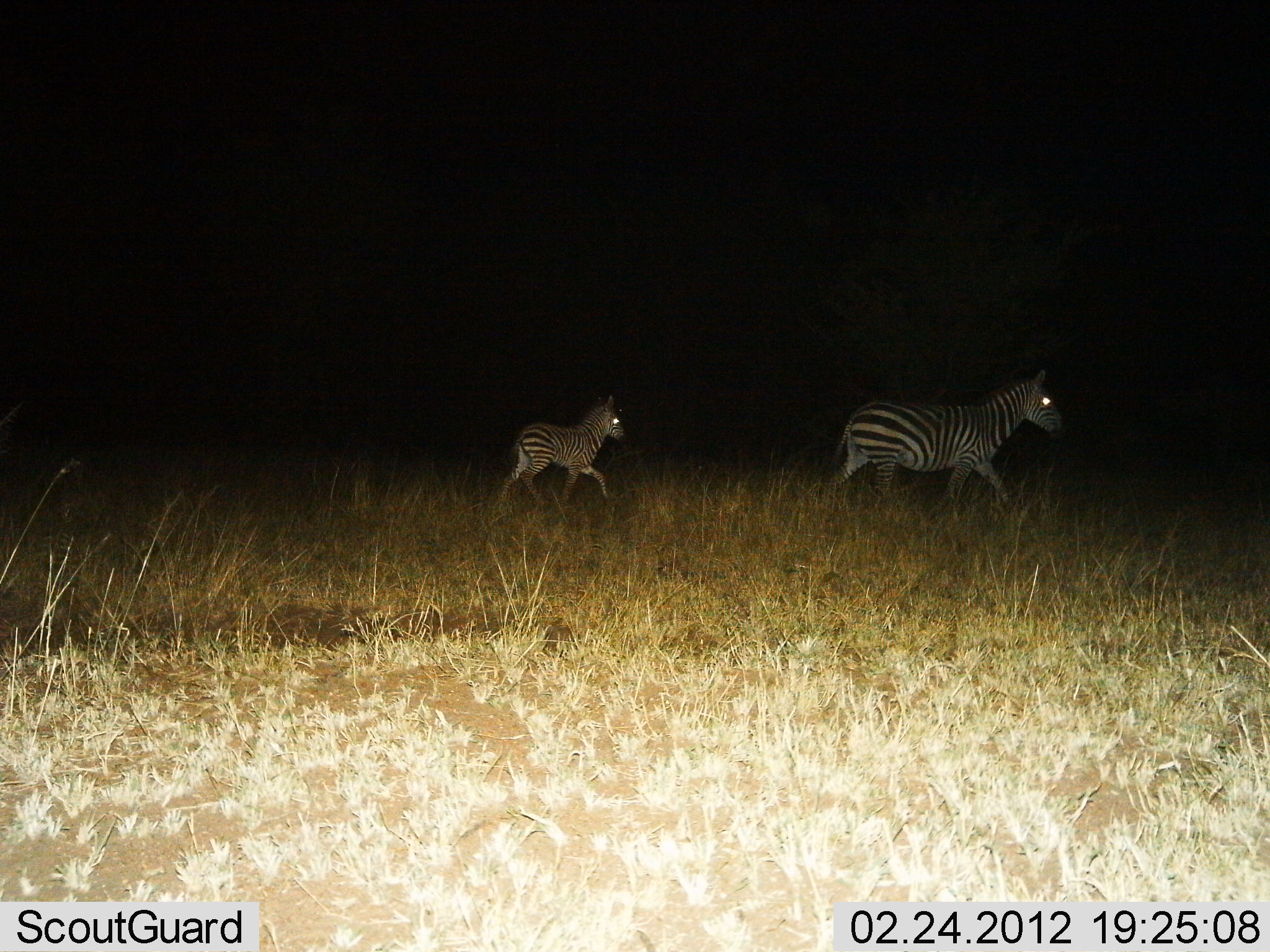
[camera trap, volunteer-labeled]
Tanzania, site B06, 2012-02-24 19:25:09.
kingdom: Animalia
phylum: Chordata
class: Mammalia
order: Perissodactyla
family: Equidae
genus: Equus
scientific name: Equus quagga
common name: plains zebra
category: zebra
Zebra (plains zebra) (Equus quagga), count 2. Behavior (volunteer vote fractions): standing 0%, resting 0%, moving 100%, interacting 0%. Young present (vote fraction): 65%. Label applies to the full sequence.